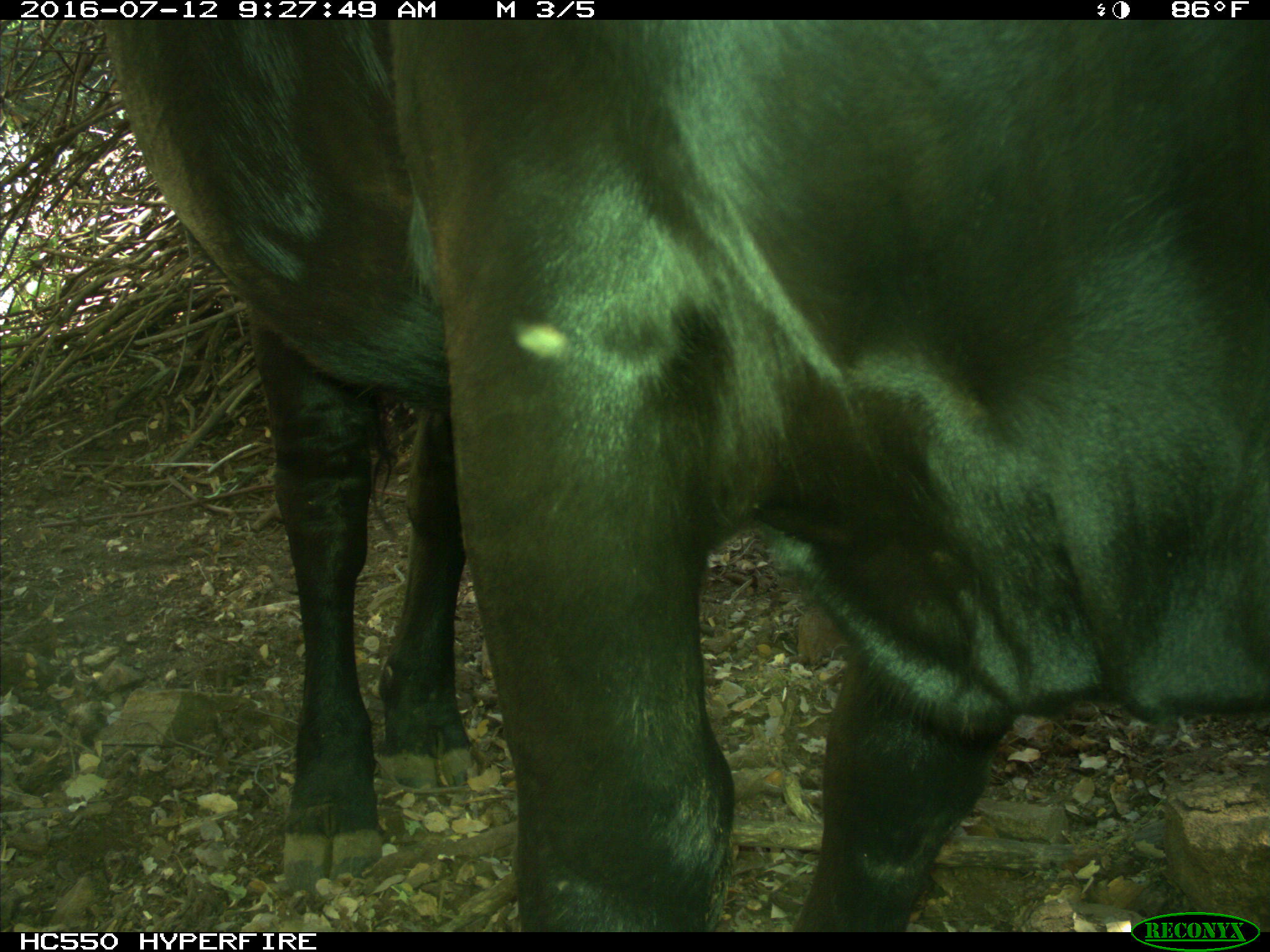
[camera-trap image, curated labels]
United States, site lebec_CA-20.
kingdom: Animalia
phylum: Chordata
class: Mammalia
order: Artiodactyla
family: Bovidae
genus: Bos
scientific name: Bos taurus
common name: domestic cow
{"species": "Bos taurus (domestic cow)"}